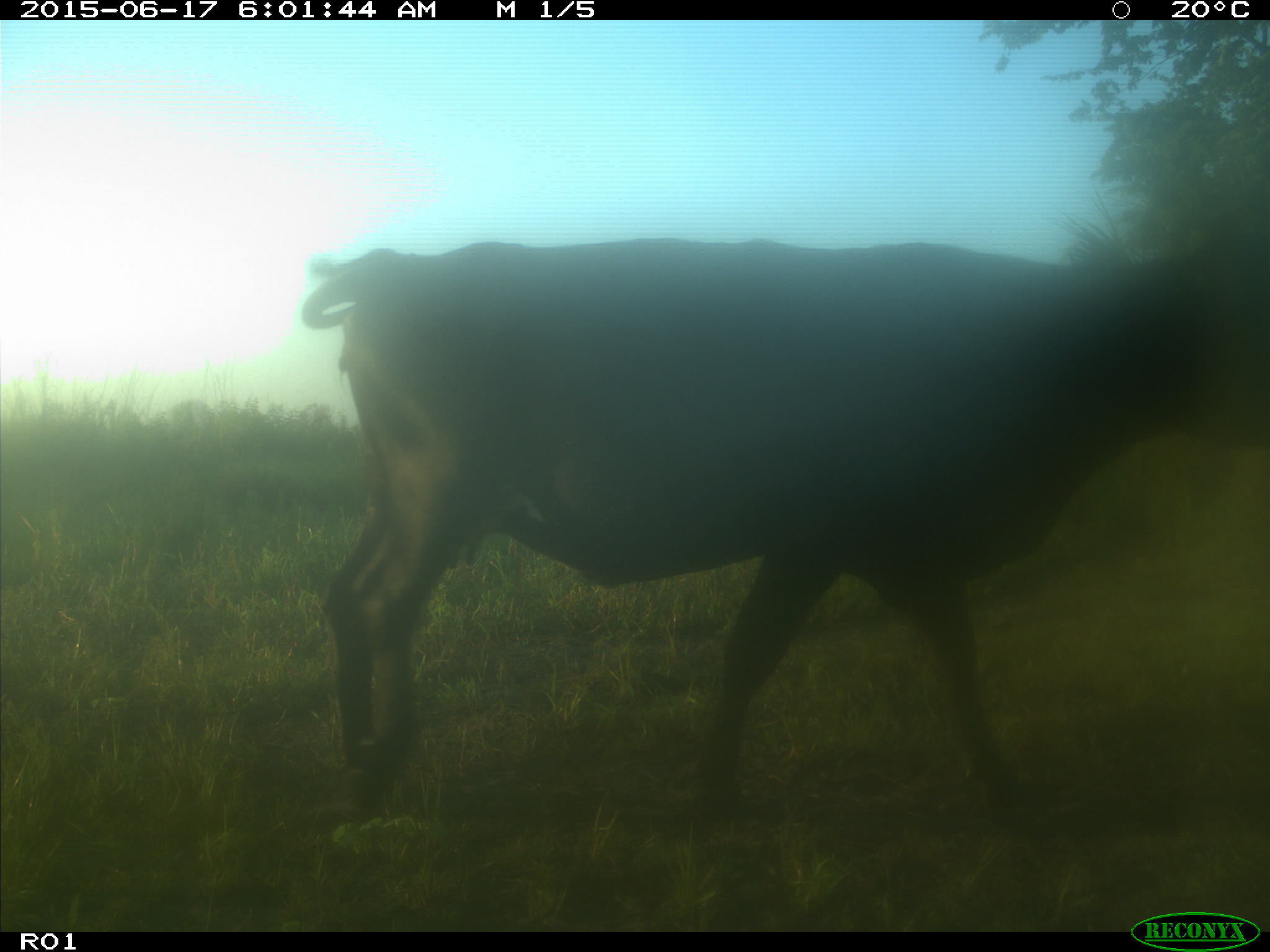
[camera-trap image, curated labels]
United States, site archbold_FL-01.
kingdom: Animalia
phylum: Chordata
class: Mammalia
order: Artiodactyla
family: Bovidae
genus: Bos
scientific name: Bos taurus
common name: domestic cow